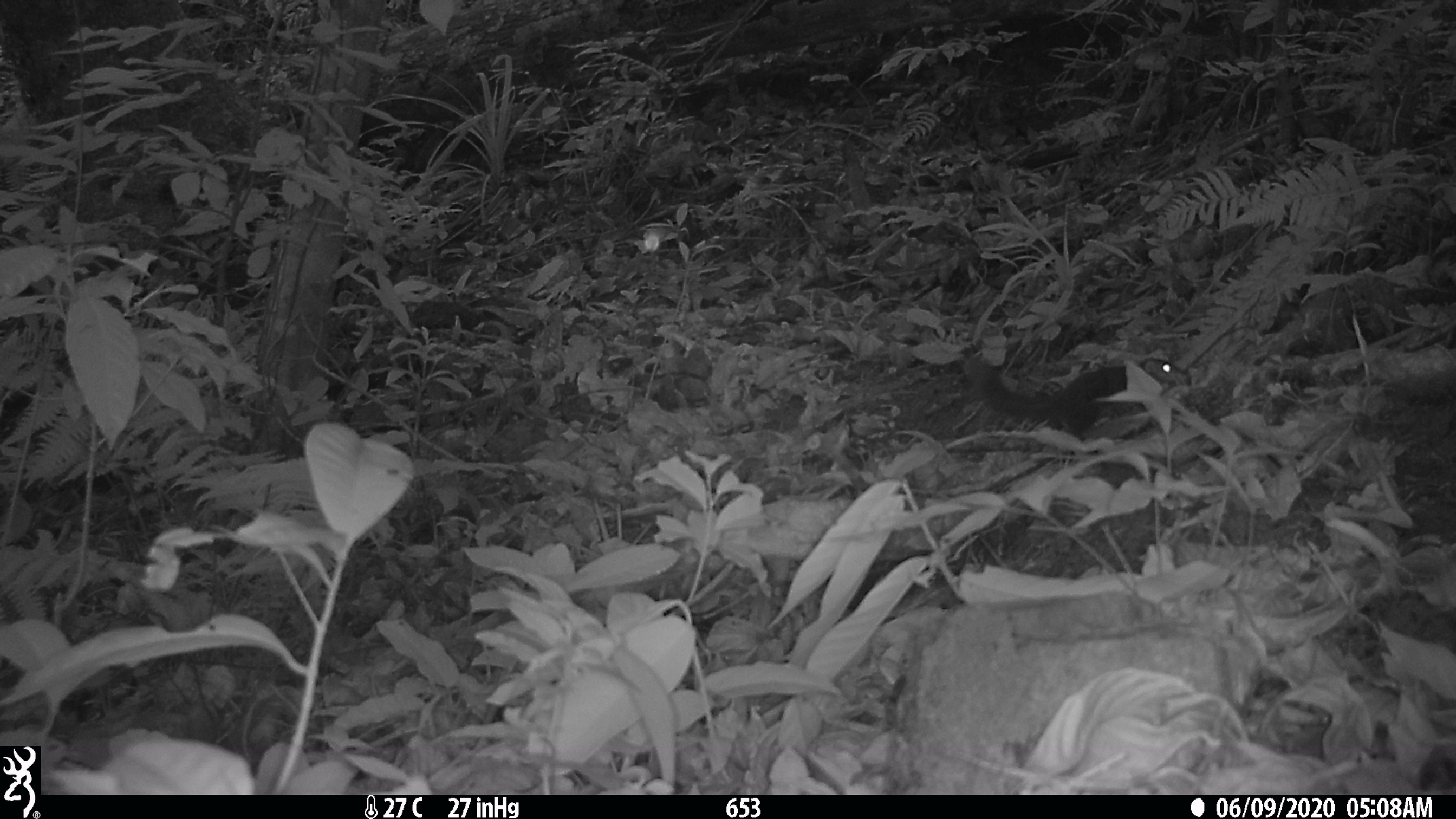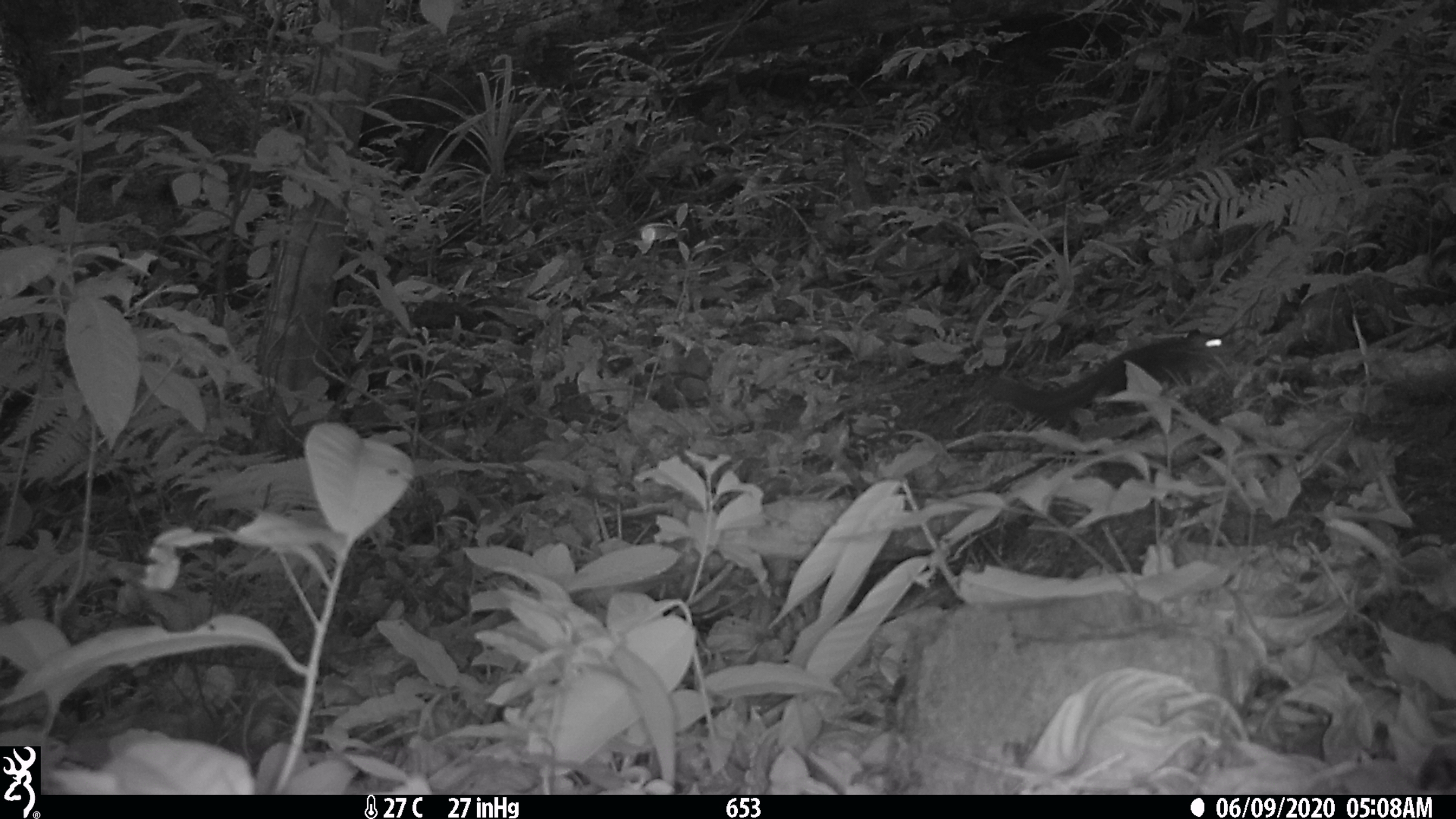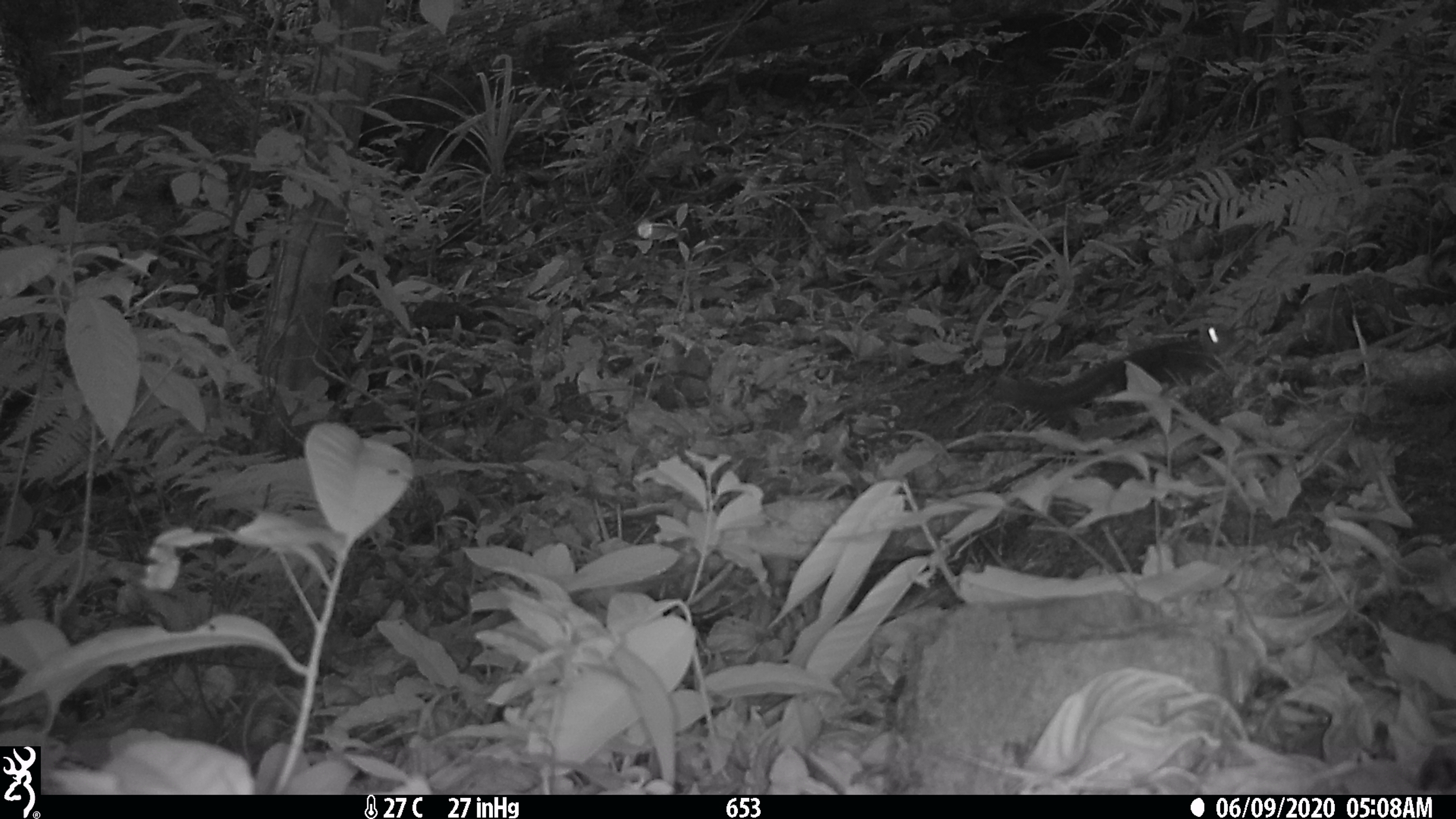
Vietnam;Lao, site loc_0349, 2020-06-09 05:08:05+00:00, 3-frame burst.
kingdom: Animalia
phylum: Chordata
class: Mammalia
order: Rodentia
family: Sciuridae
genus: Dremomys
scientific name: Dremomys rufigenis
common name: red-cheeked squirrel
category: red cheeked squirrel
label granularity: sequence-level